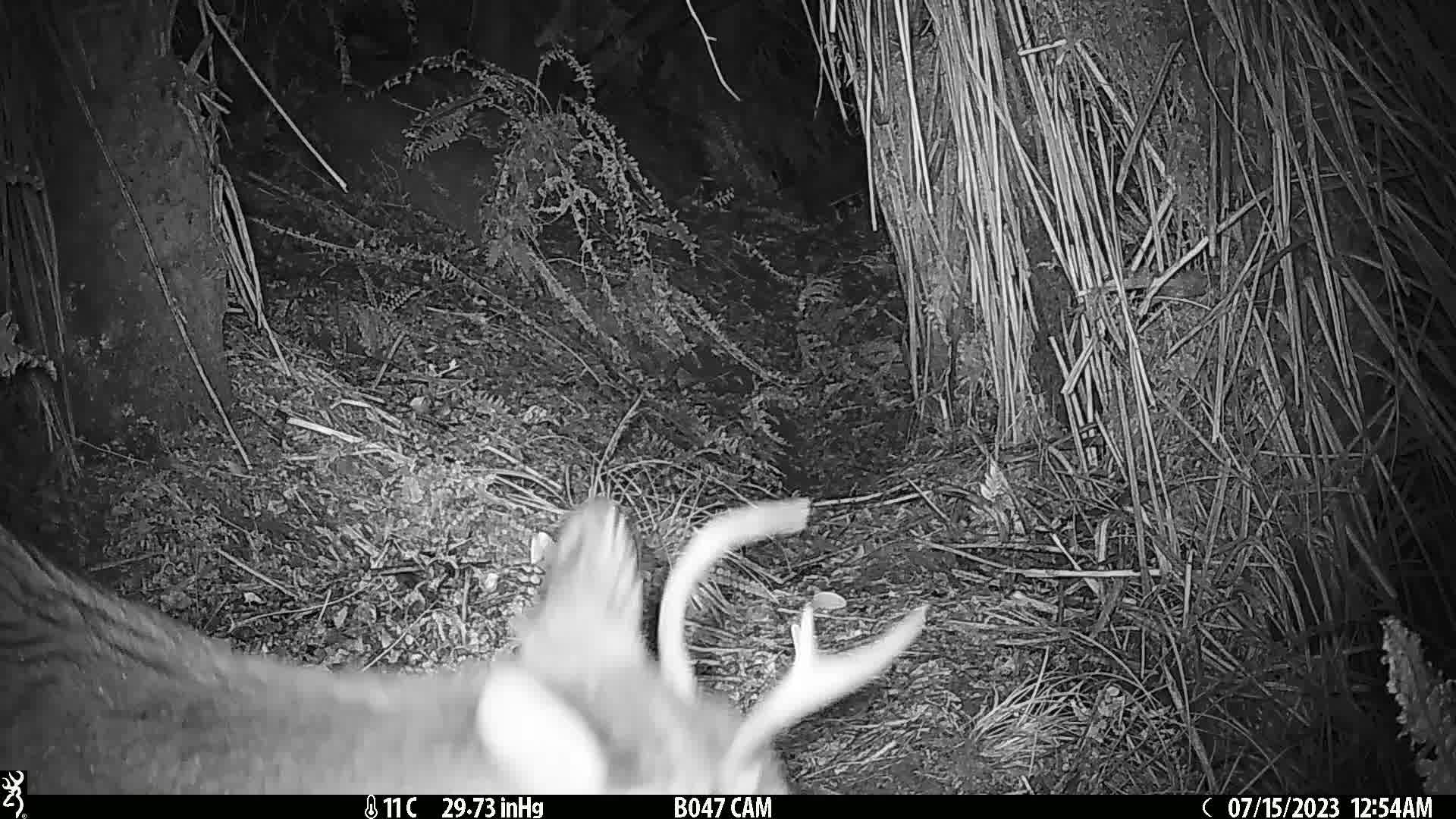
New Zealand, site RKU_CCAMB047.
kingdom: Animalia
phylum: Chordata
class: Mammalia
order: Artiodactyla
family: Cervidae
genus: Odocoileus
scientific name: Odocoileus virginianus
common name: white-tailed deer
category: white tailed deer